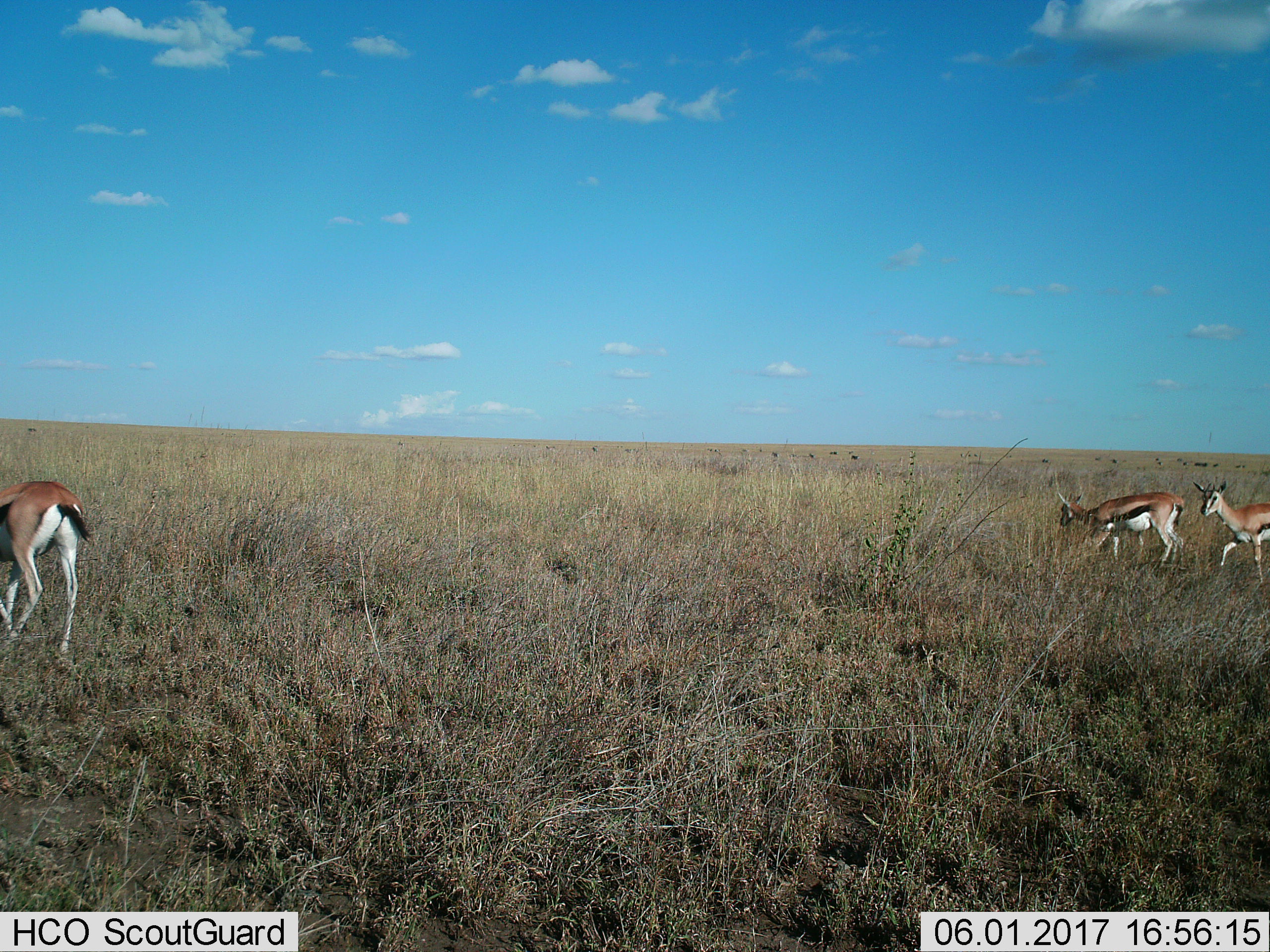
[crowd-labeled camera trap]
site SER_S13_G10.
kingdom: Animalia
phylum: Chordata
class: Mammalia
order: Artiodactyla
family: Bovidae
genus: Eudorcas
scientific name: Eudorcas thomsonii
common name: thomson's gazelle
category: gazellethomsons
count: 3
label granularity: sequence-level